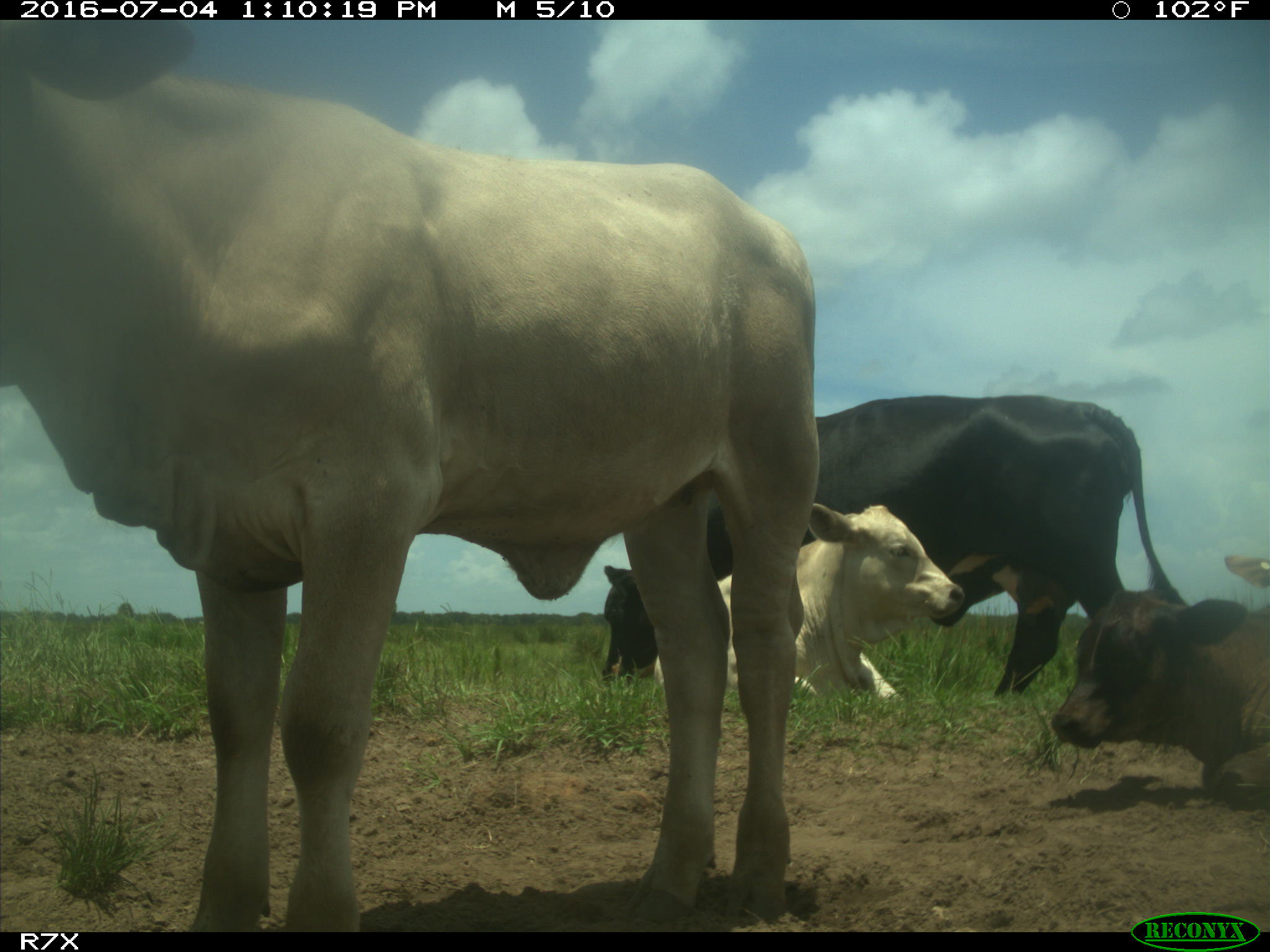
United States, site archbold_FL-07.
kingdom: Animalia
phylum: Chordata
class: Mammalia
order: Artiodactyla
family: Bovidae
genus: Bos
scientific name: Bos taurus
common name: domestic cow